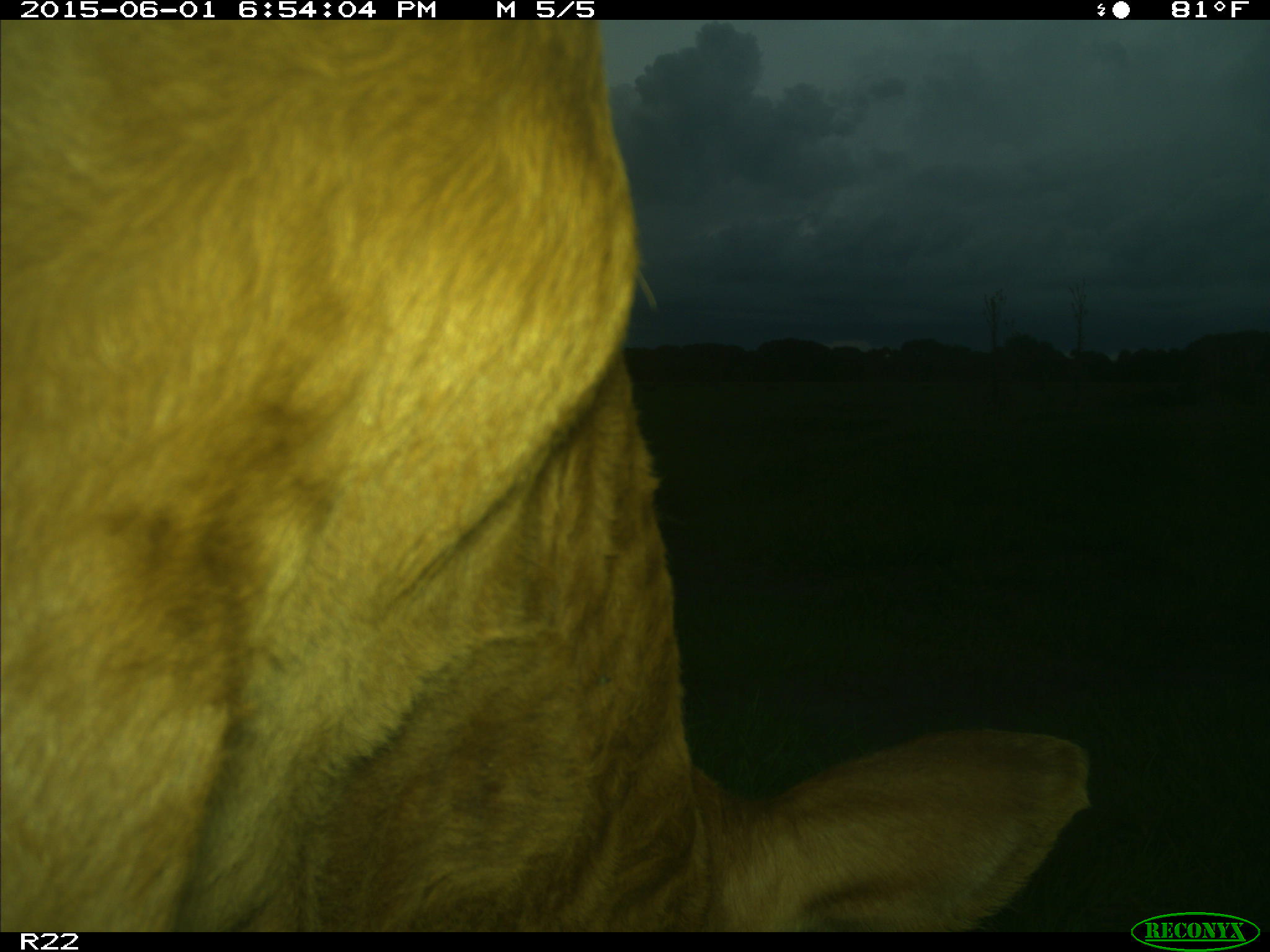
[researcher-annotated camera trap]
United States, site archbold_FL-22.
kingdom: Animalia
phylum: Chordata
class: Mammalia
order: Artiodactyla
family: Bovidae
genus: Bos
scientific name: Bos taurus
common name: domestic cow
Bos taurus (domestic cow).